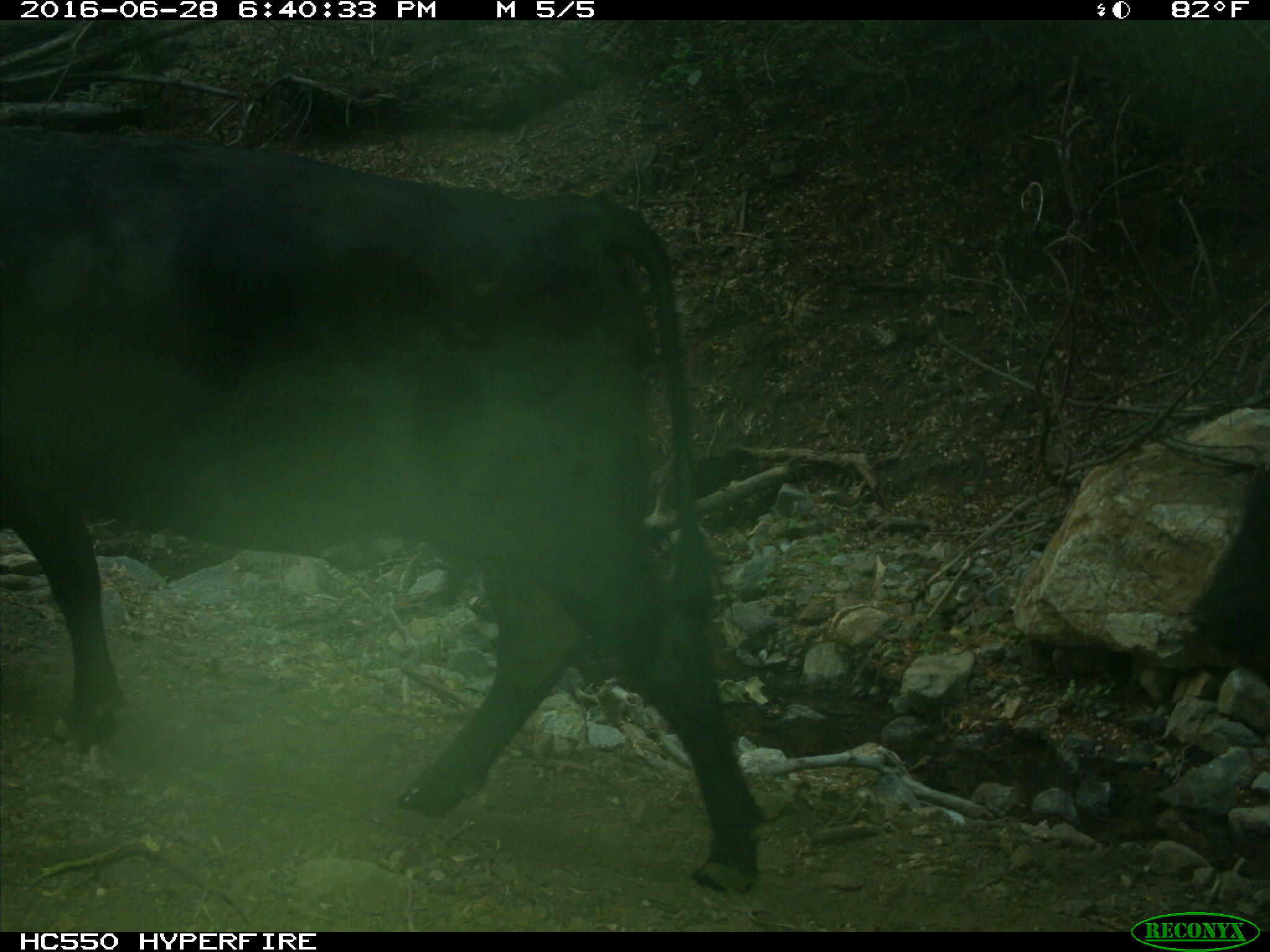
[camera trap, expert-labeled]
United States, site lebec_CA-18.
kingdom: Animalia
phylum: Chordata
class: Mammalia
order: Artiodactyla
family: Bovidae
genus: Bos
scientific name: Bos taurus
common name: domestic cow